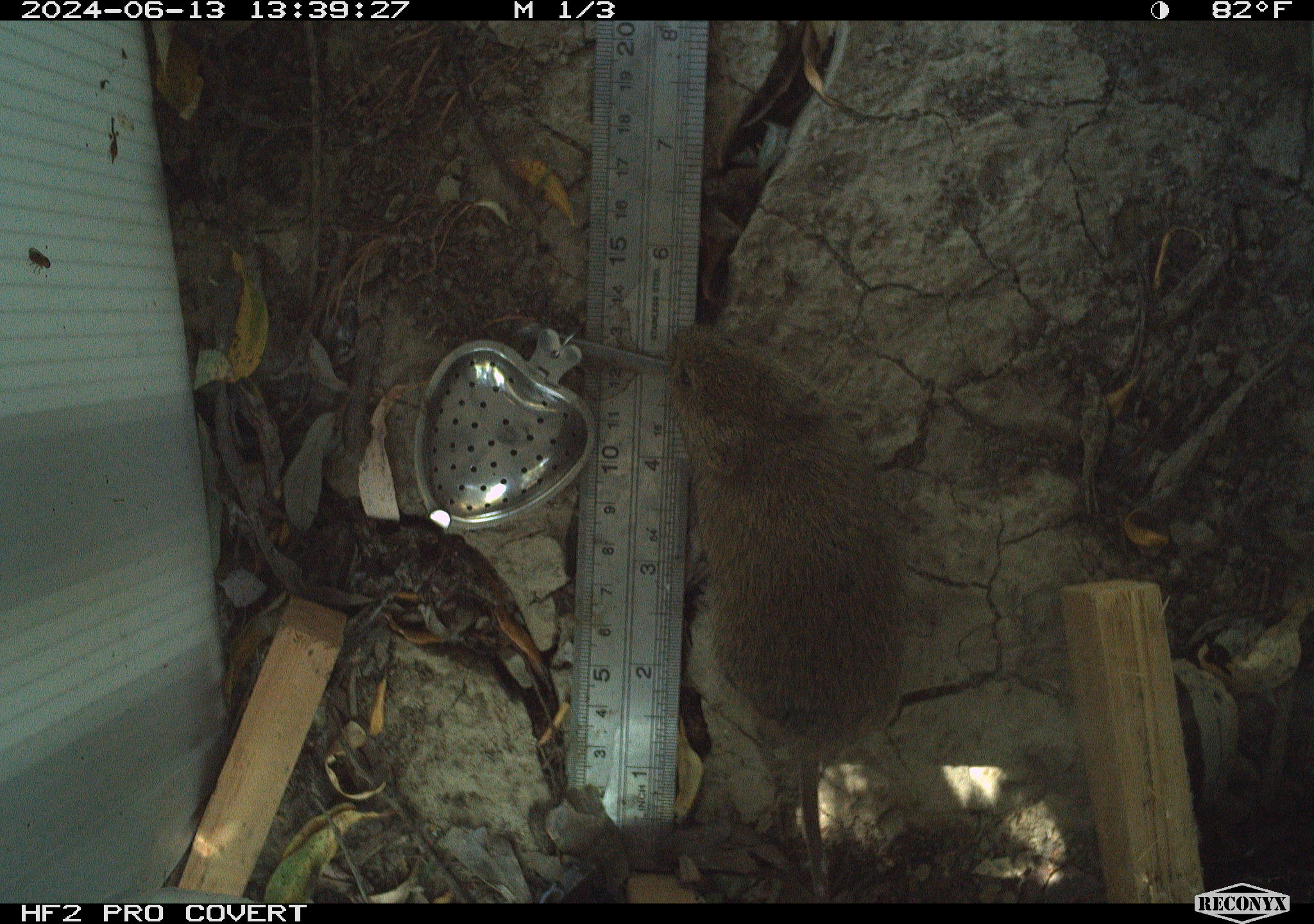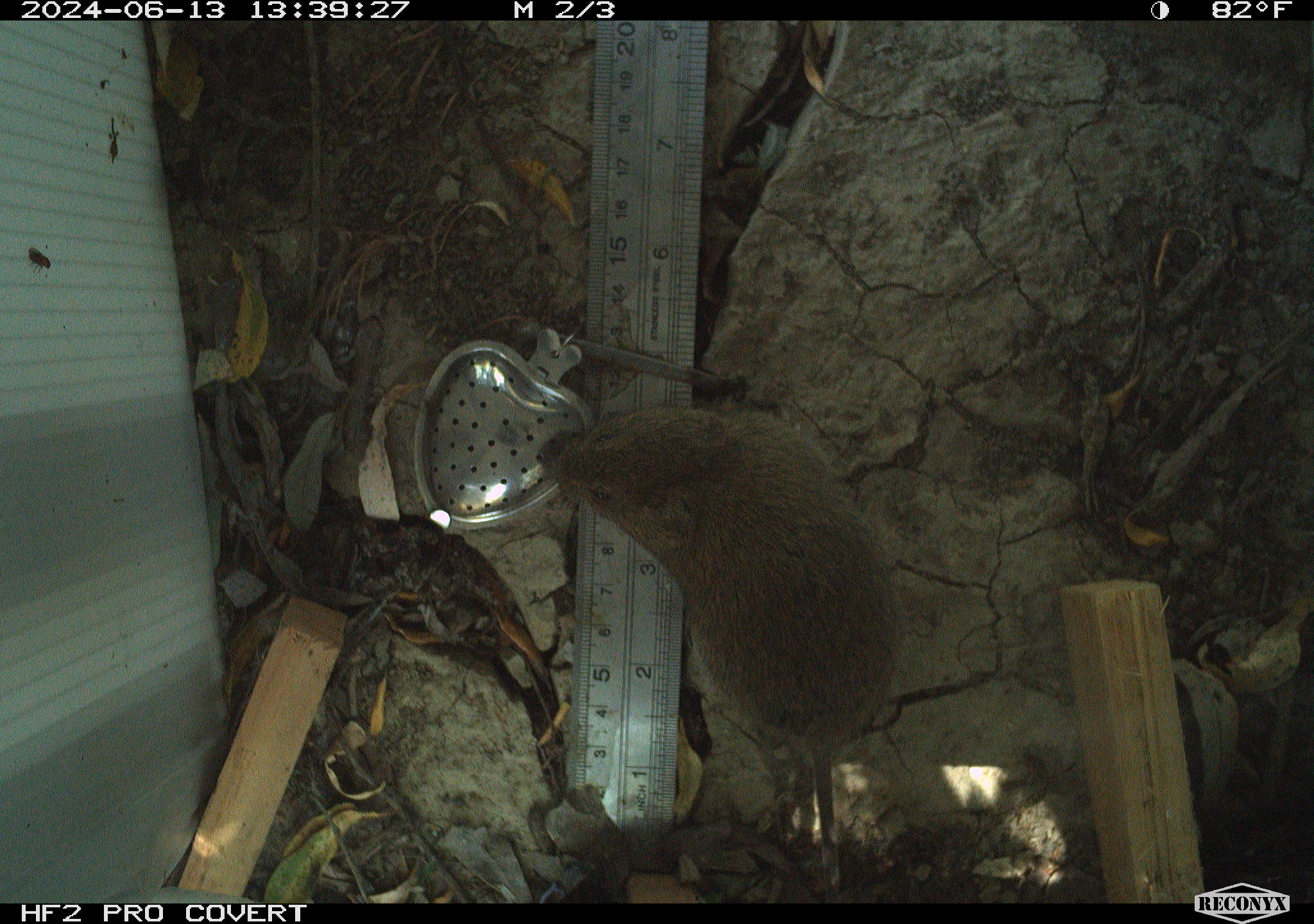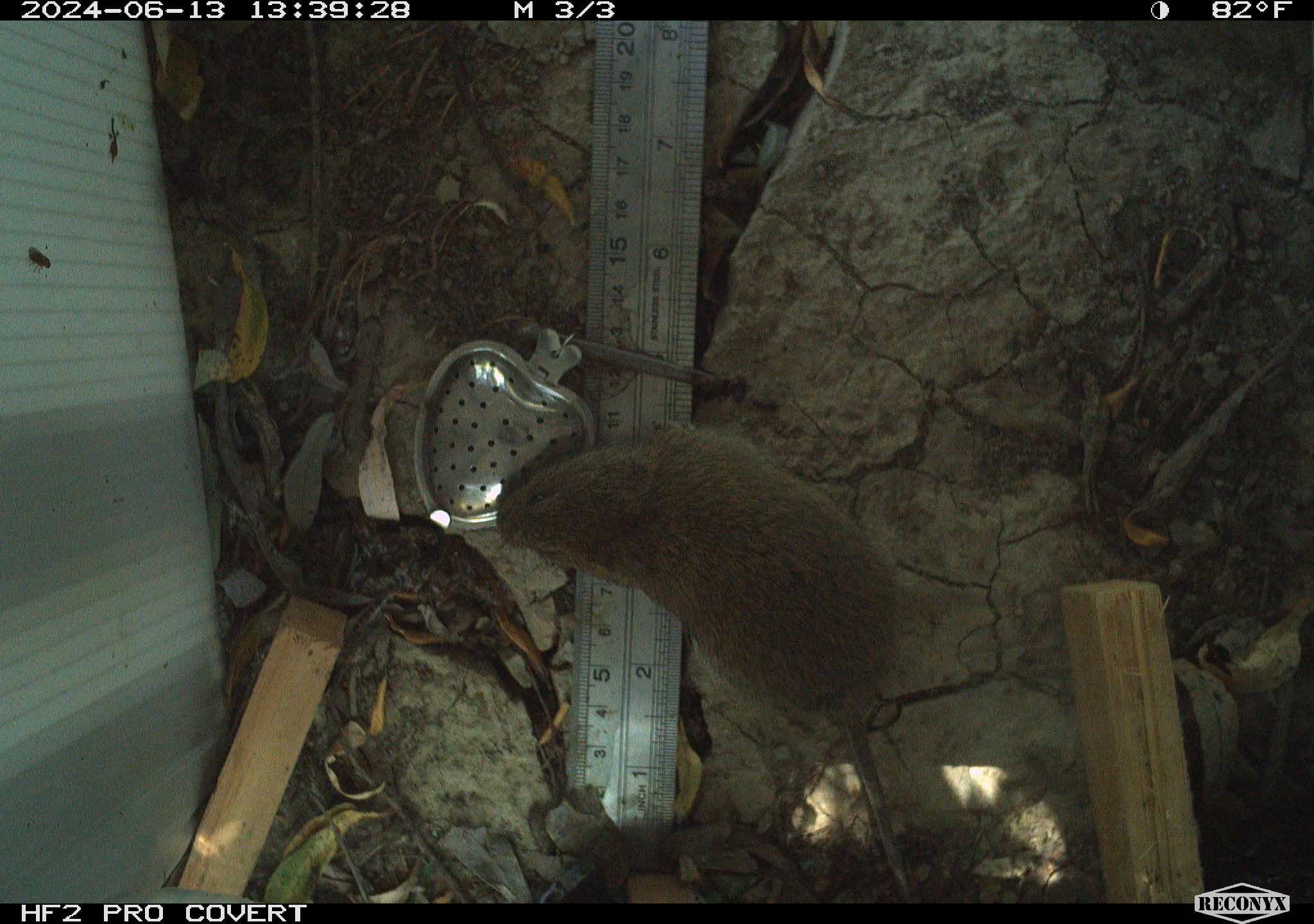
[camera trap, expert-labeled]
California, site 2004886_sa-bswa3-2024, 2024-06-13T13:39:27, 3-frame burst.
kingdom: Animalia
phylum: Chordata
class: Mammalia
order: Rodentia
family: Cricetidae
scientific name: Arvicolinae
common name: voles, lemmings, and muskrats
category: arvicolinae subfamily